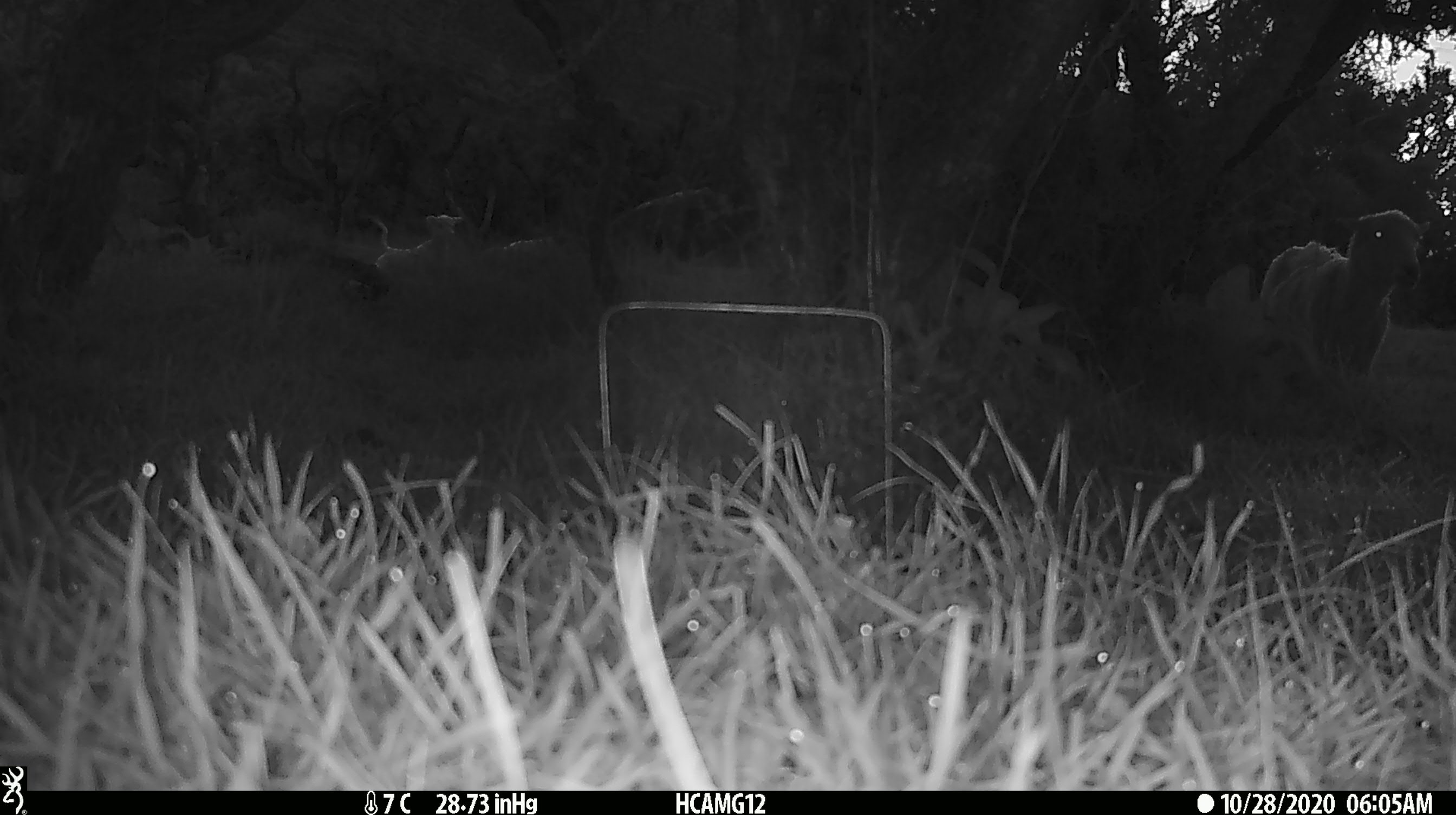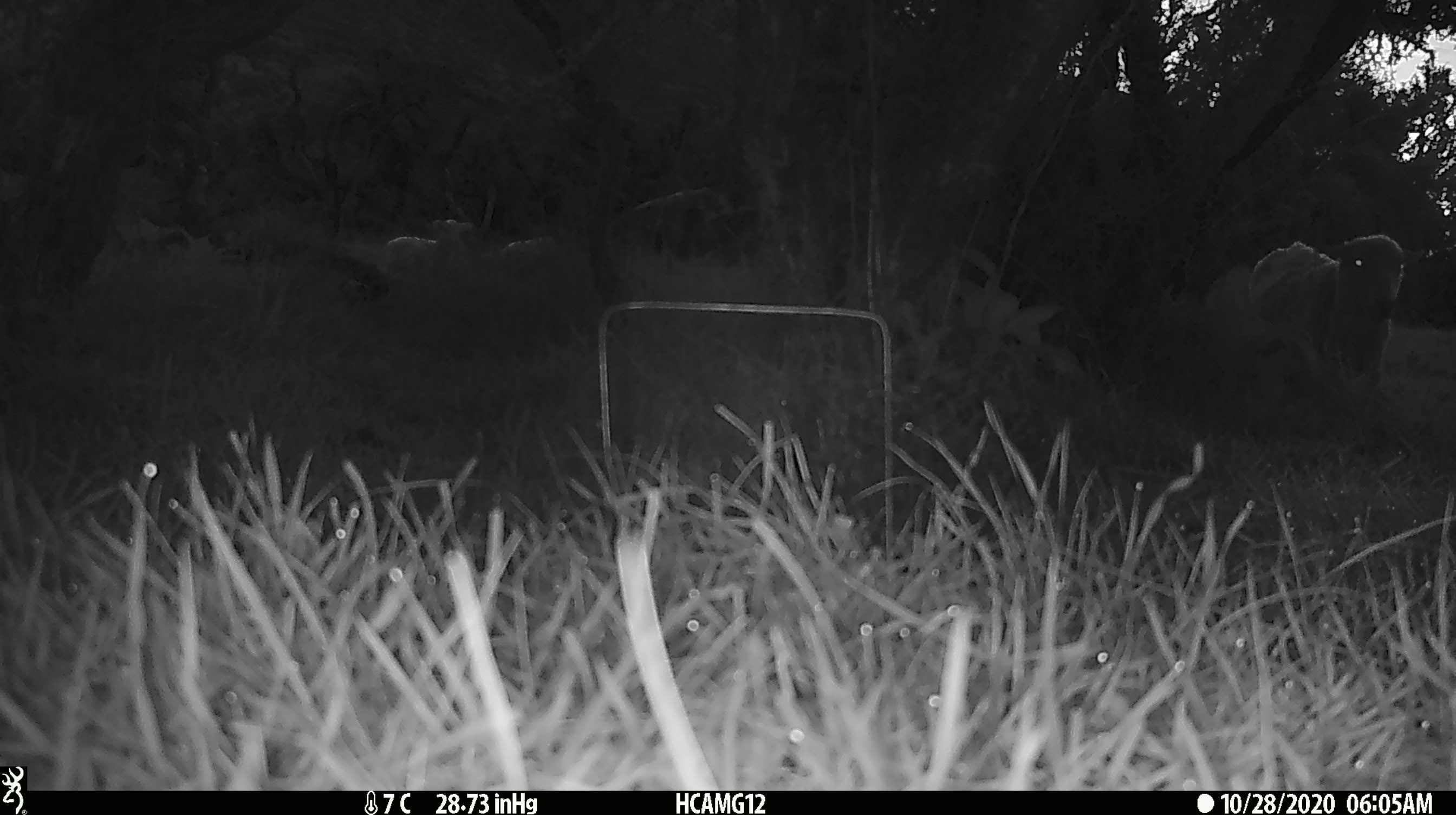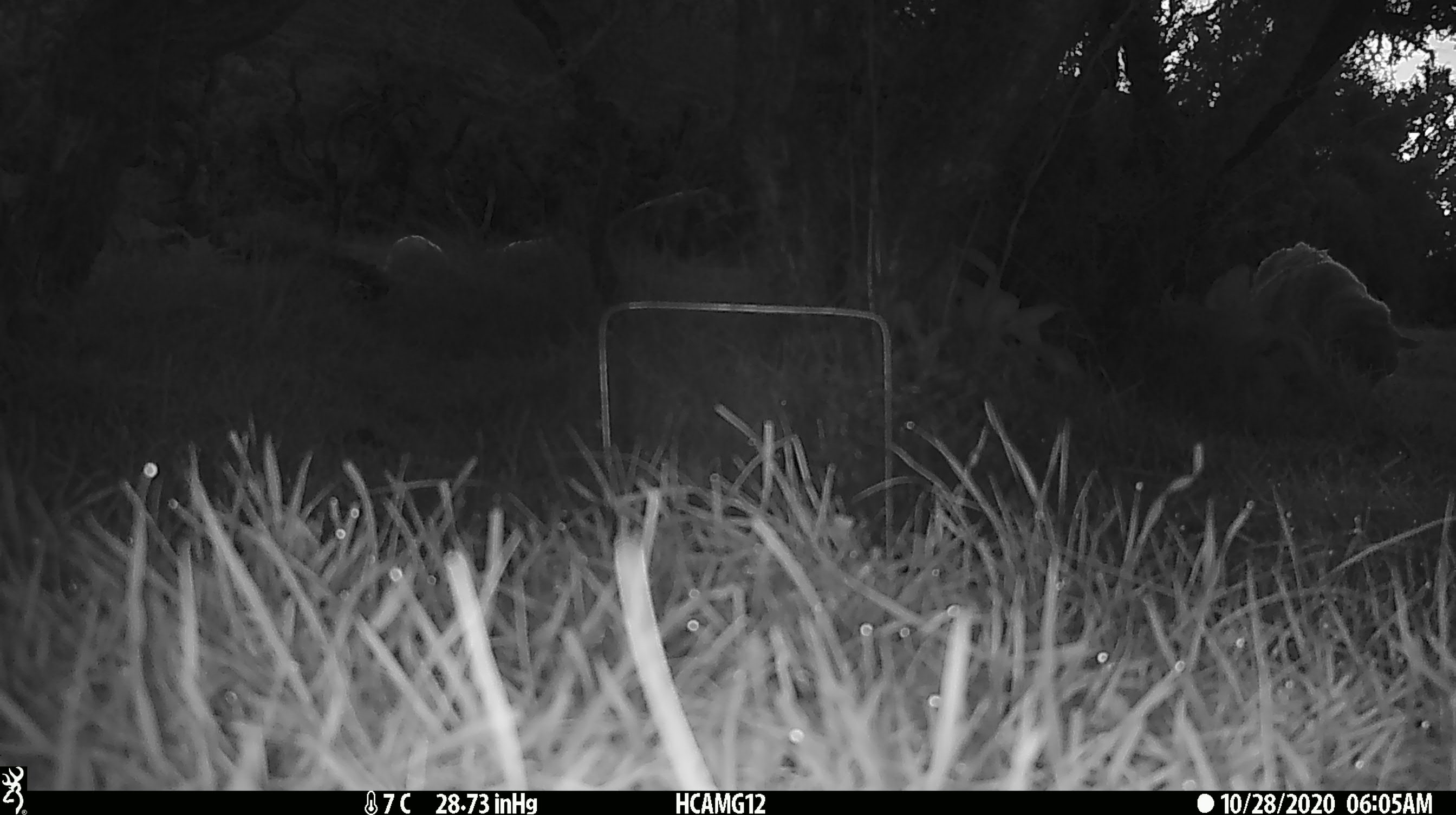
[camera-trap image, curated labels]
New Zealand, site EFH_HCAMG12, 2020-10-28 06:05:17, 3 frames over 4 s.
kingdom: Animalia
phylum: Chordata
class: Mammalia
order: Artiodactyla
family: Bovidae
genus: Ovis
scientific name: Ovis aries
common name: domestic sheep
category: sheep